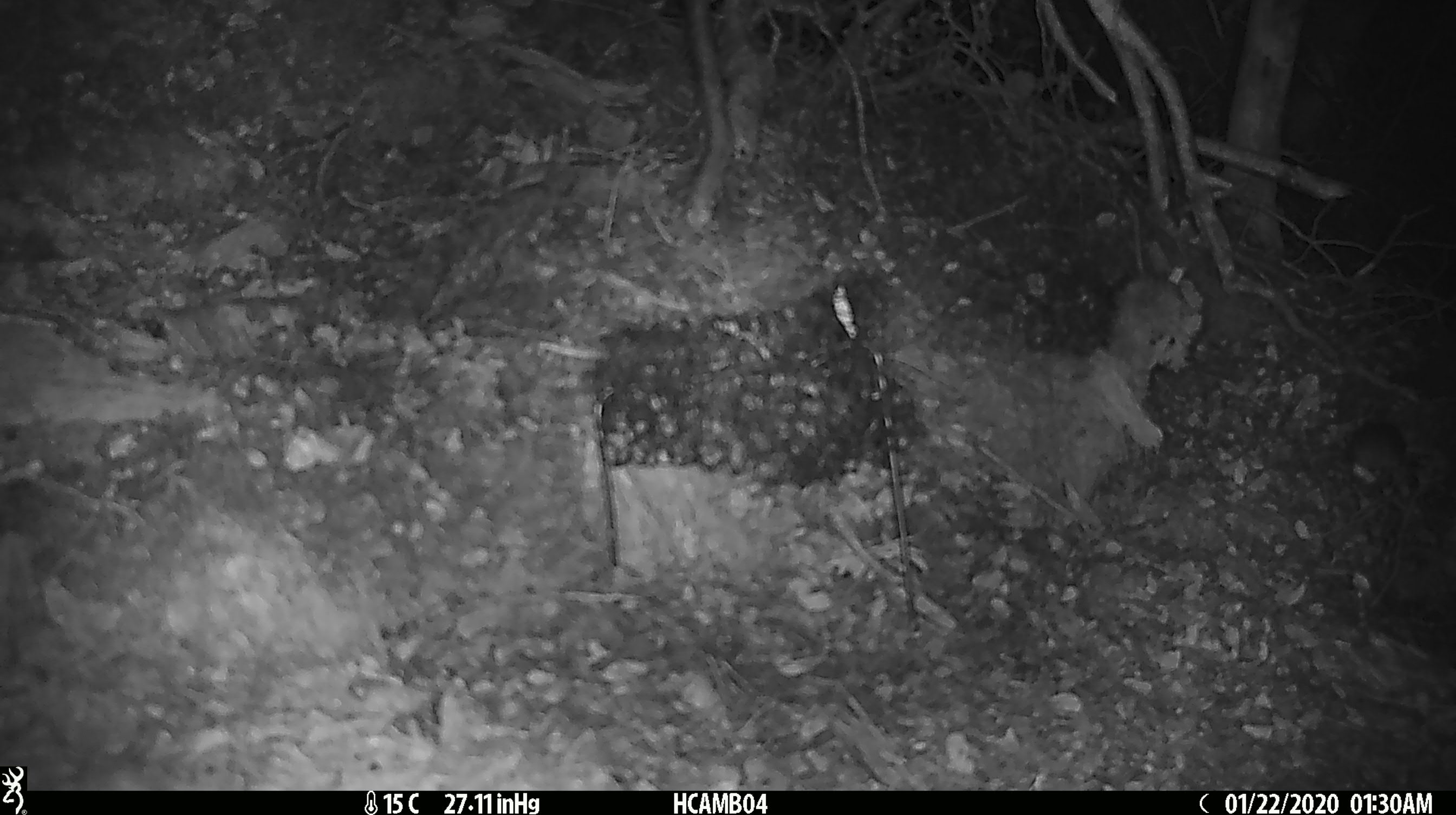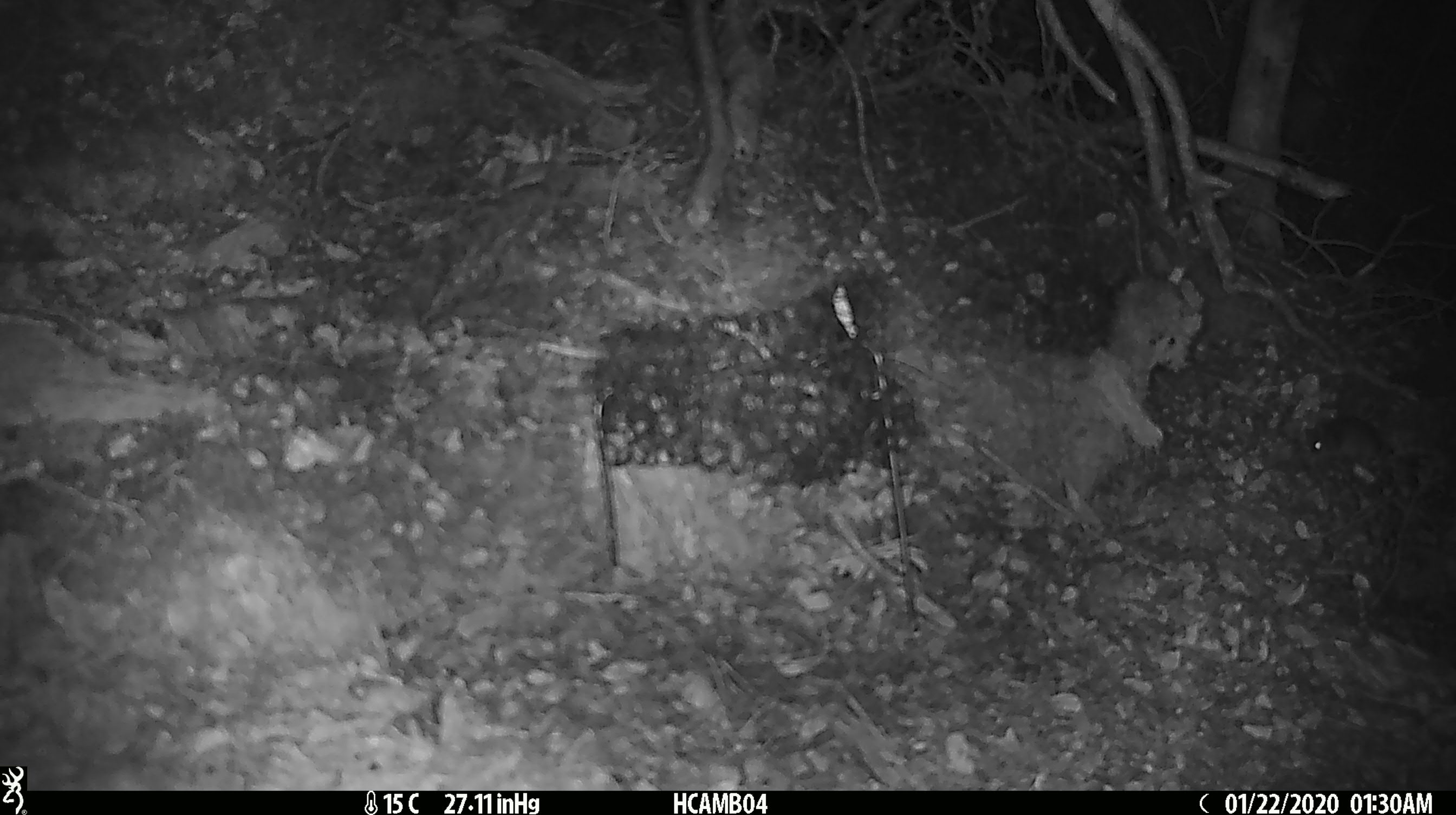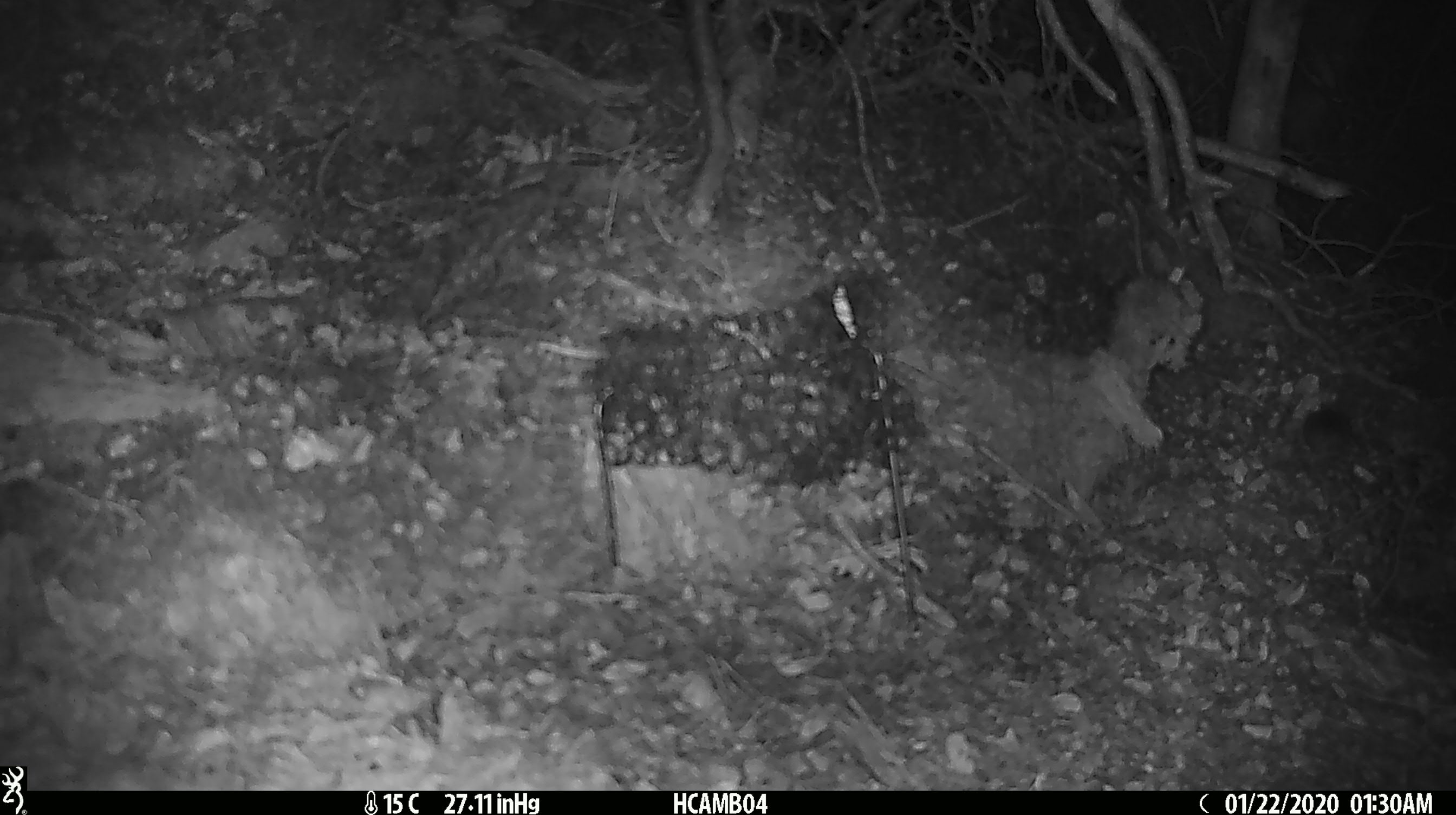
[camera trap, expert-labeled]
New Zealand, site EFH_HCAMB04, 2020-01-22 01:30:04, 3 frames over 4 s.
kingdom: Animalia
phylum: Chordata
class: Mammalia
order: Rodentia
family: Muridae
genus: Mus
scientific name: Mus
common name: mouse